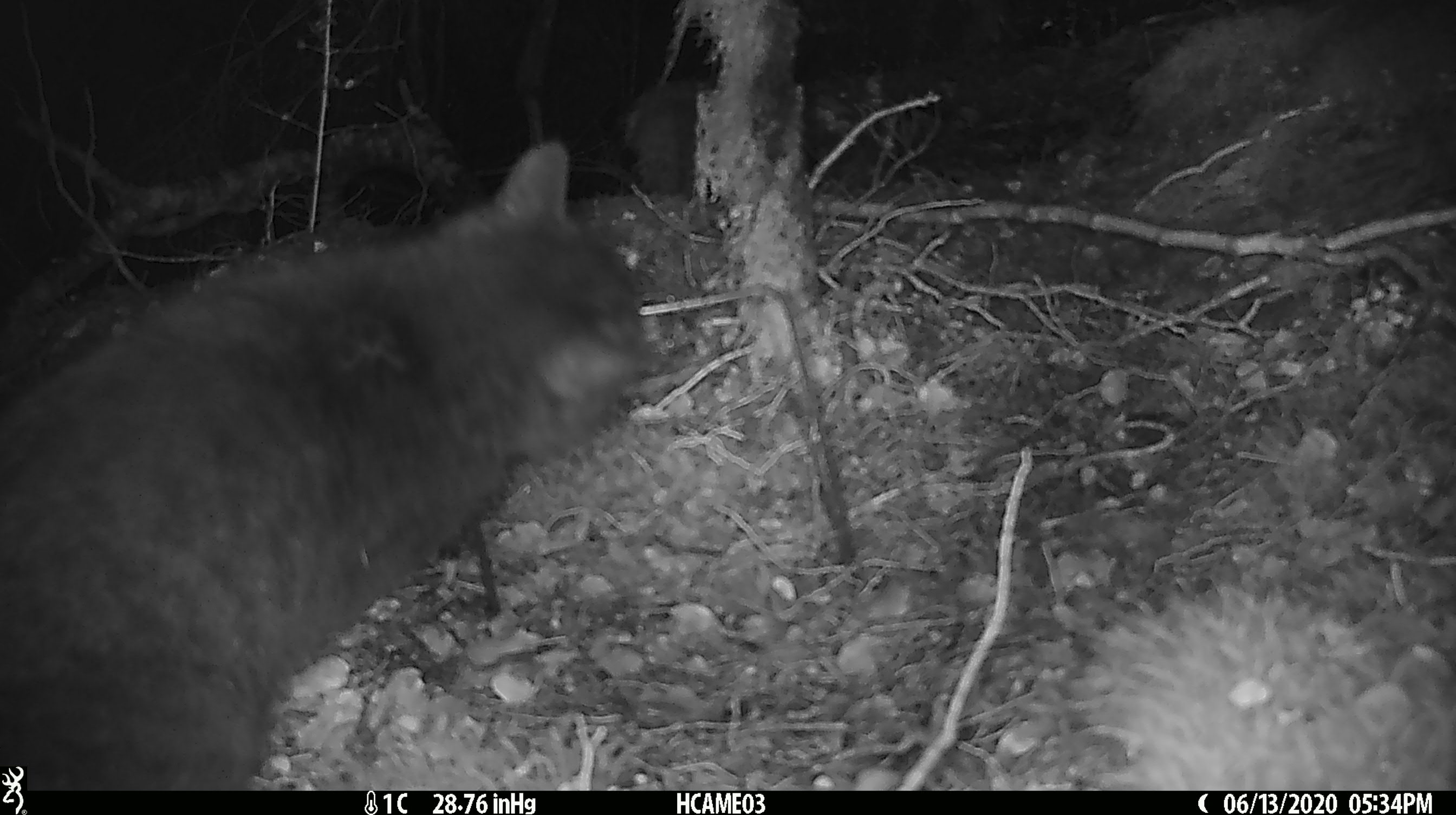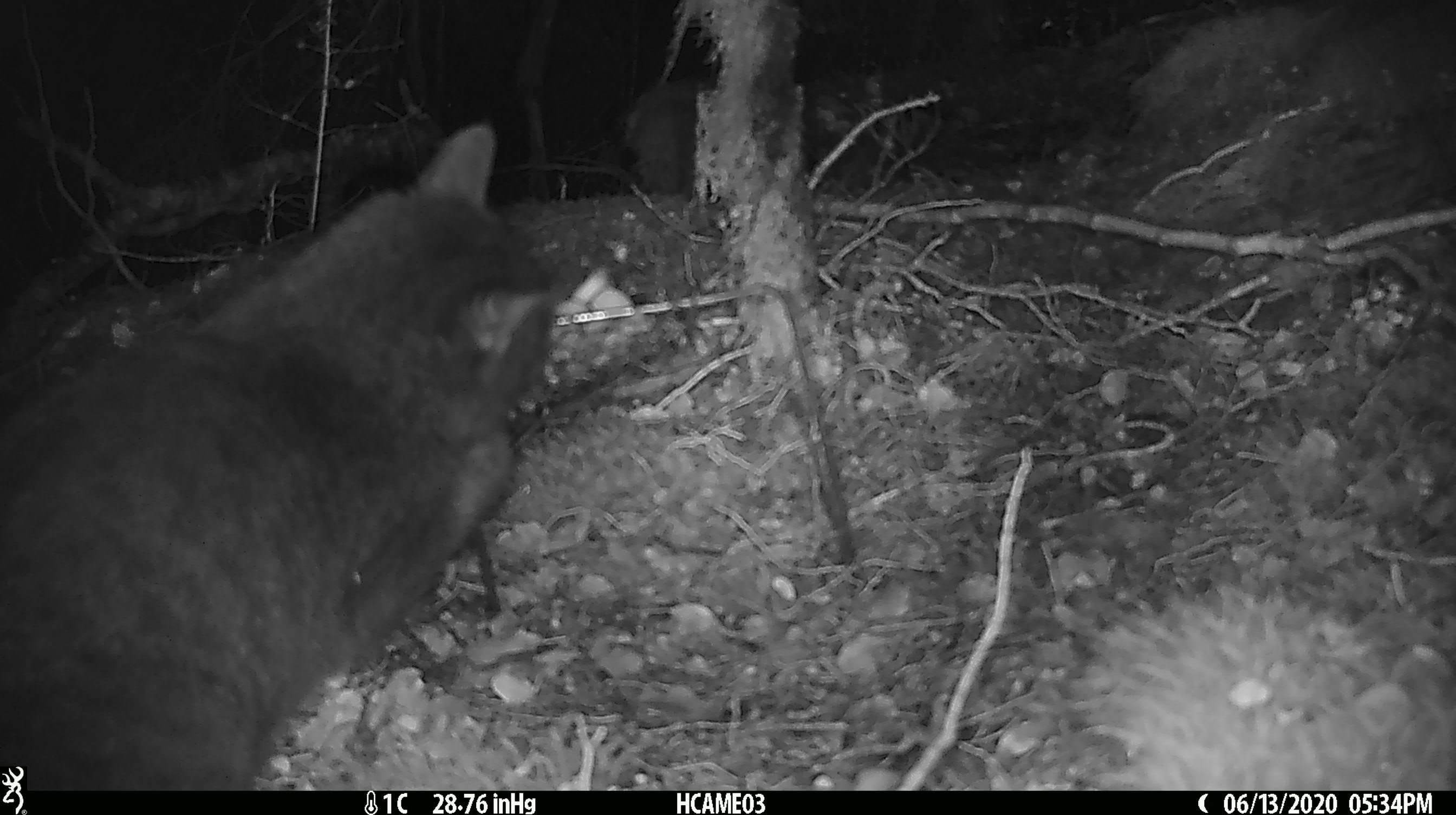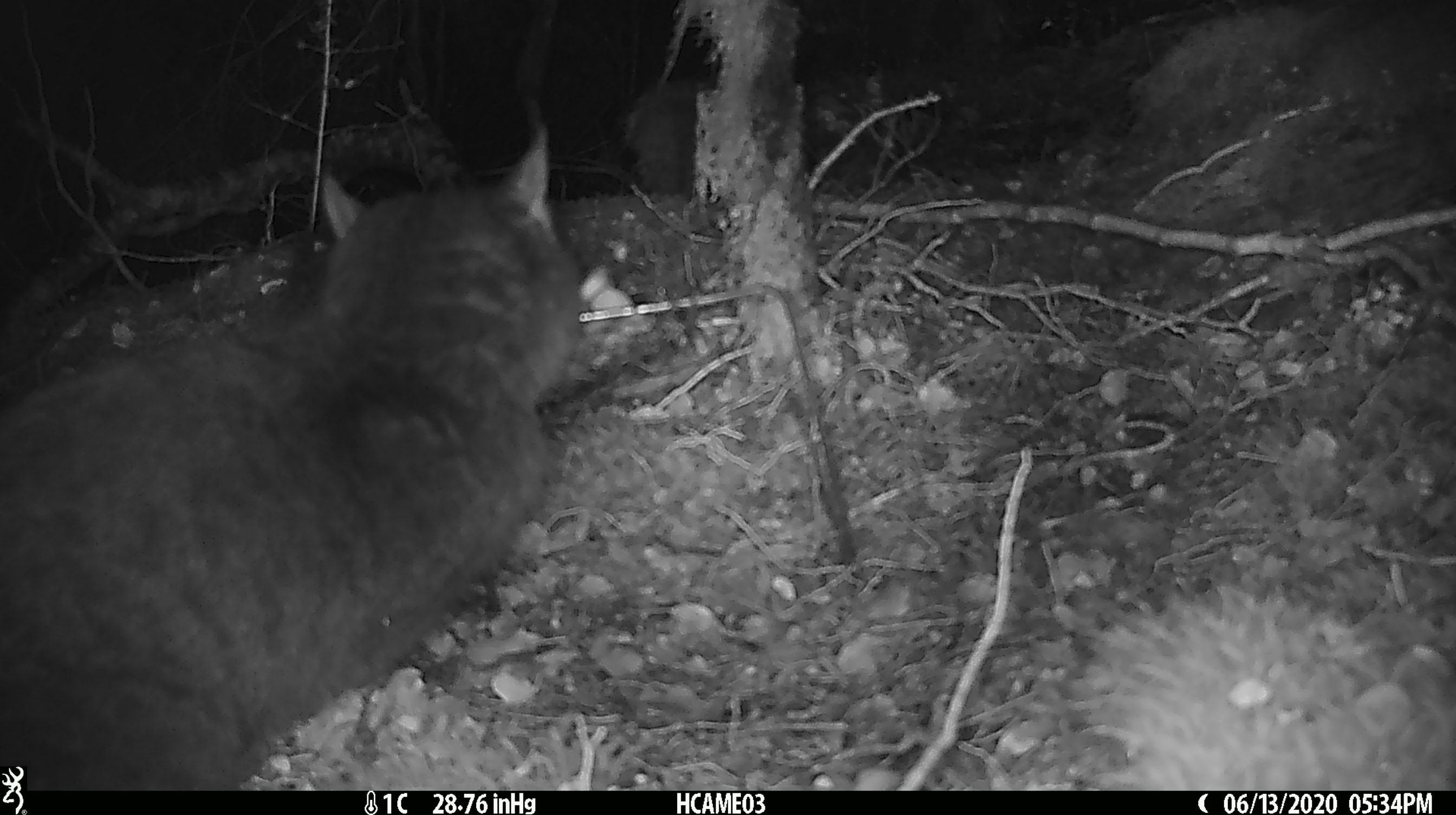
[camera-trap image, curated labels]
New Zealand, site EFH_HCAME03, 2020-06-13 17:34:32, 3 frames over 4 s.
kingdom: Animalia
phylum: Chordata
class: Mammalia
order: Carnivora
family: Felidae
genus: Felis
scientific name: Felis catus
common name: domestic cat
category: cat